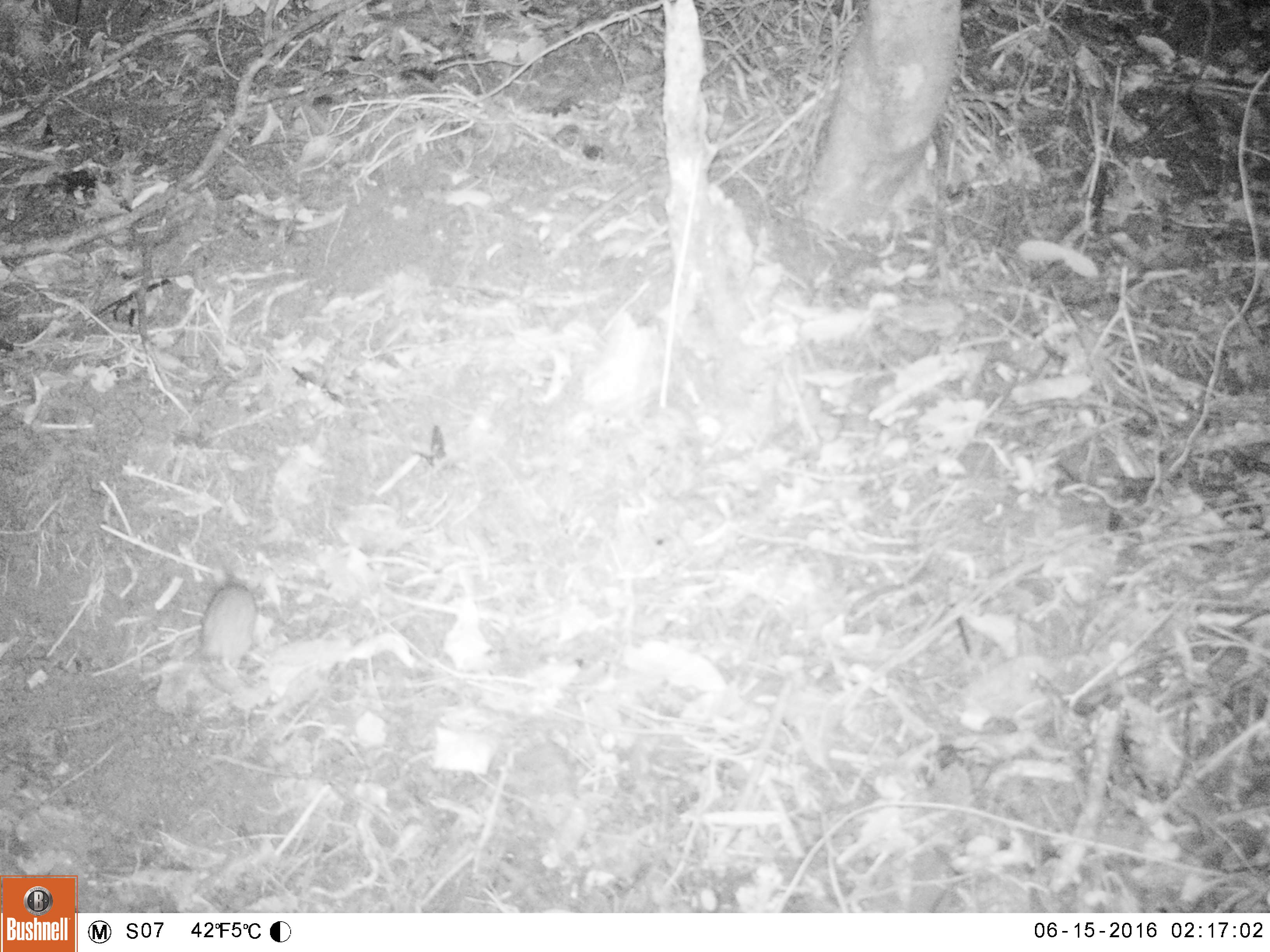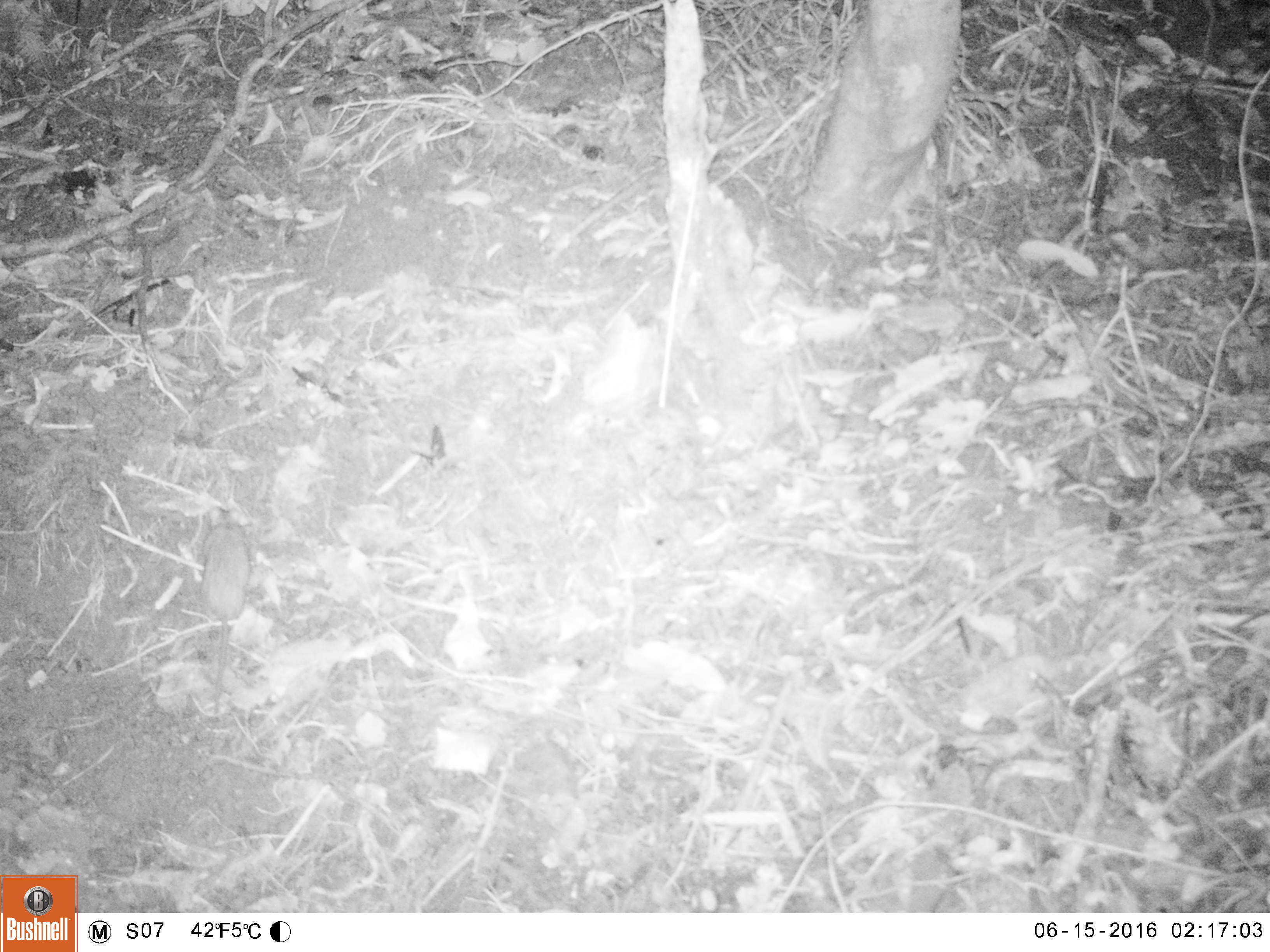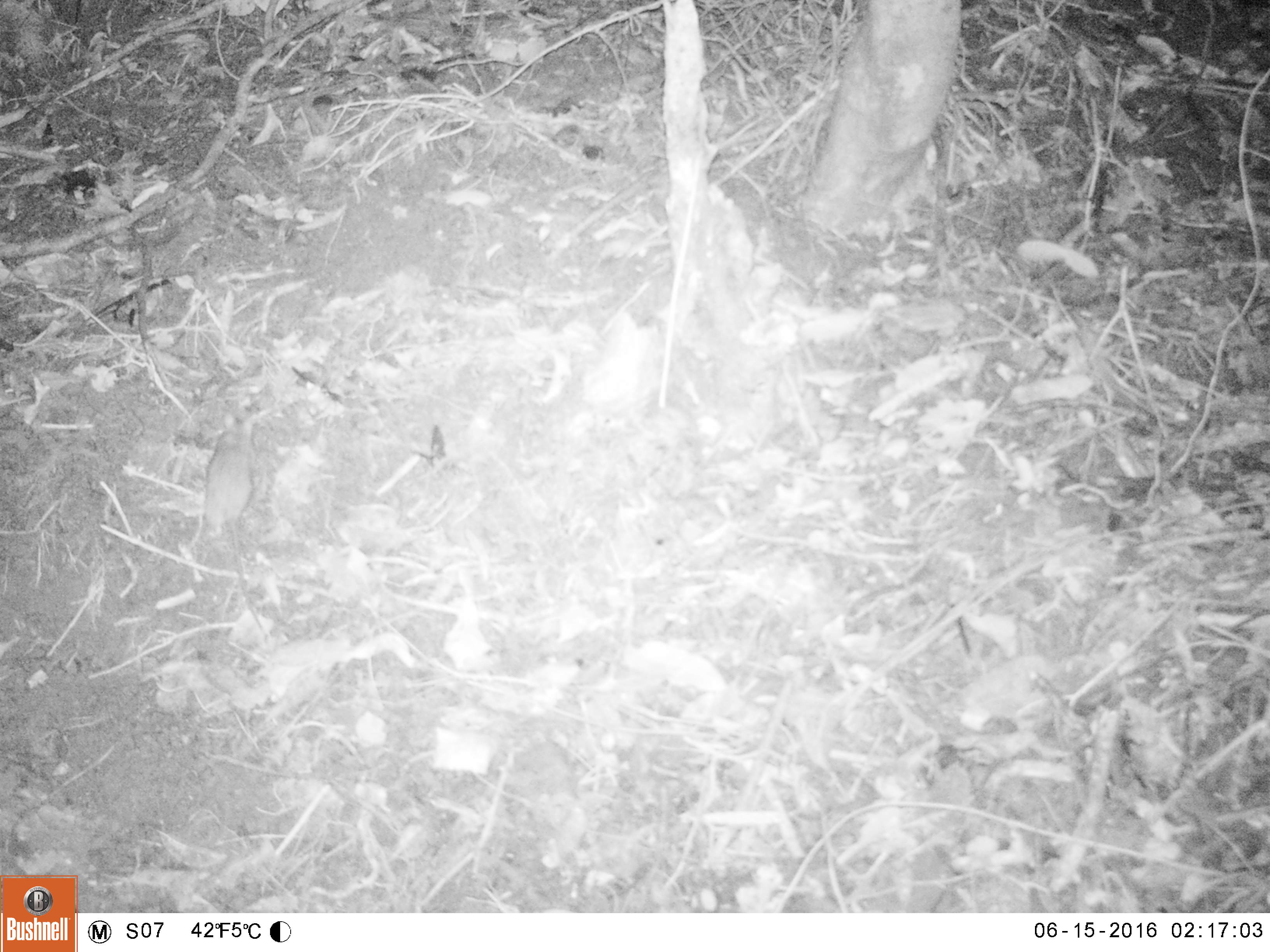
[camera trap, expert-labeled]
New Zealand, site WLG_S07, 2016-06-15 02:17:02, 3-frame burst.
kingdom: Animalia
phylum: Chordata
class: Mammalia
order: Rodentia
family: Muridae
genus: Rattus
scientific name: Rattus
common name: rat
Rat (Rattus).